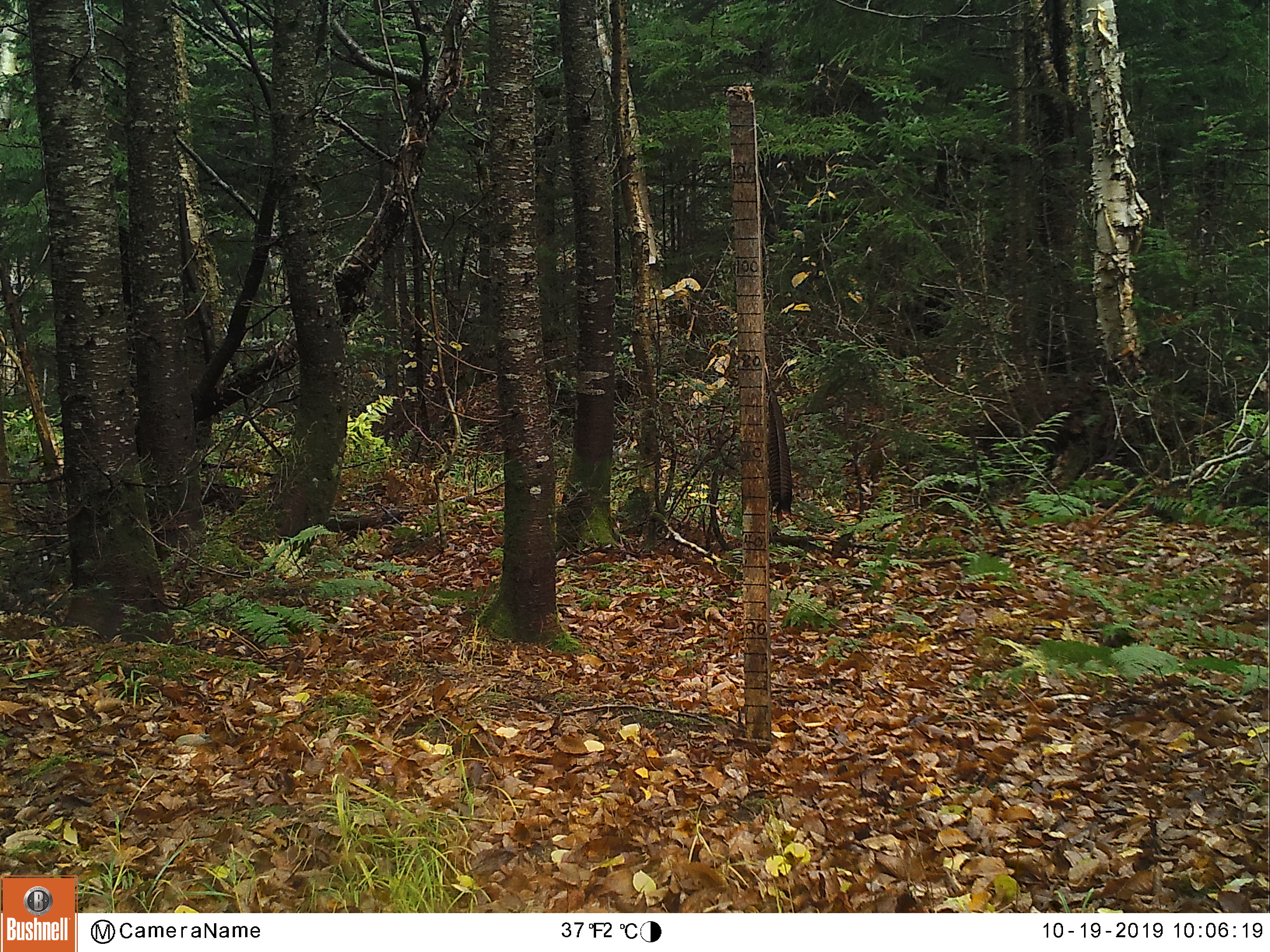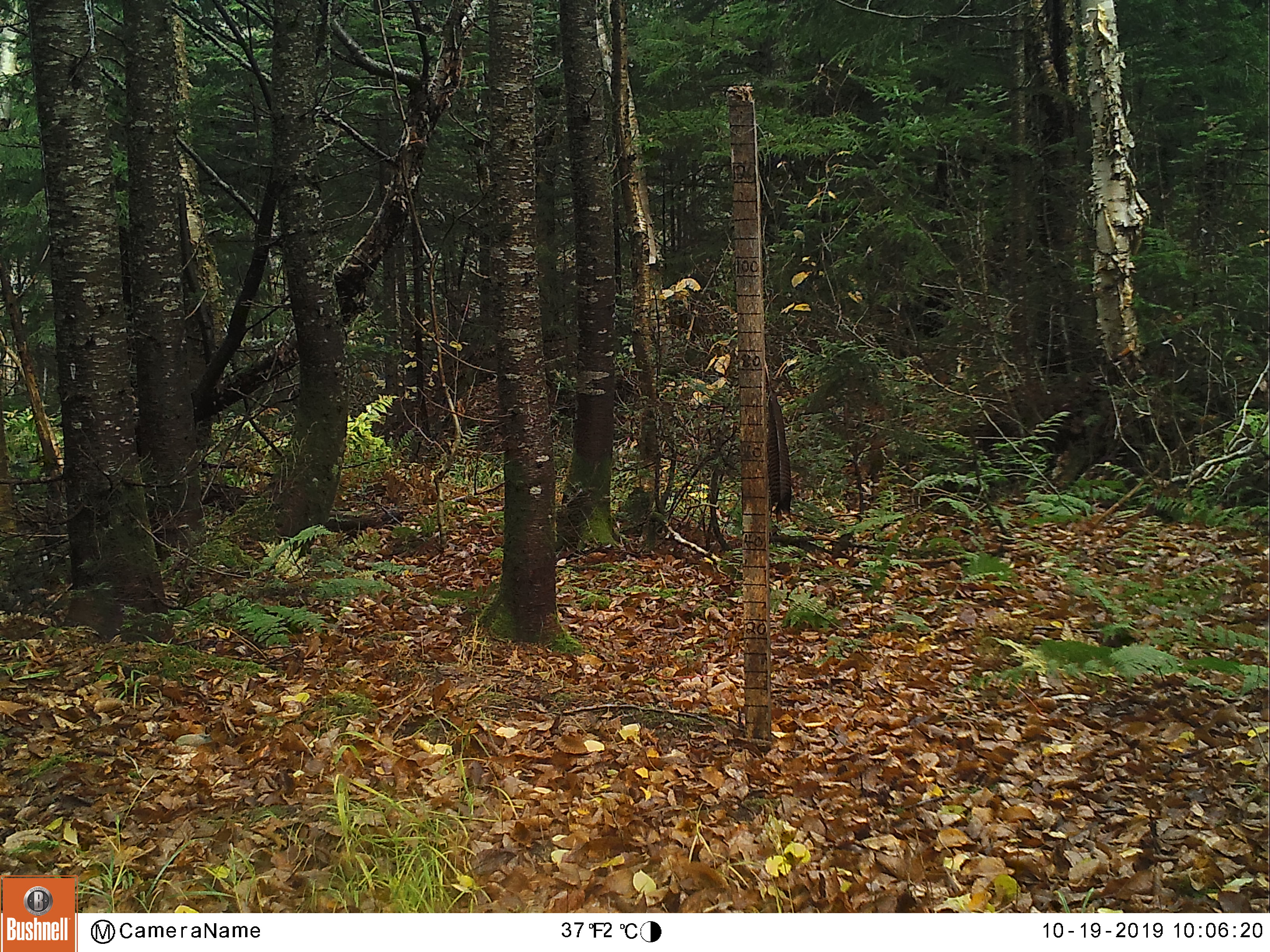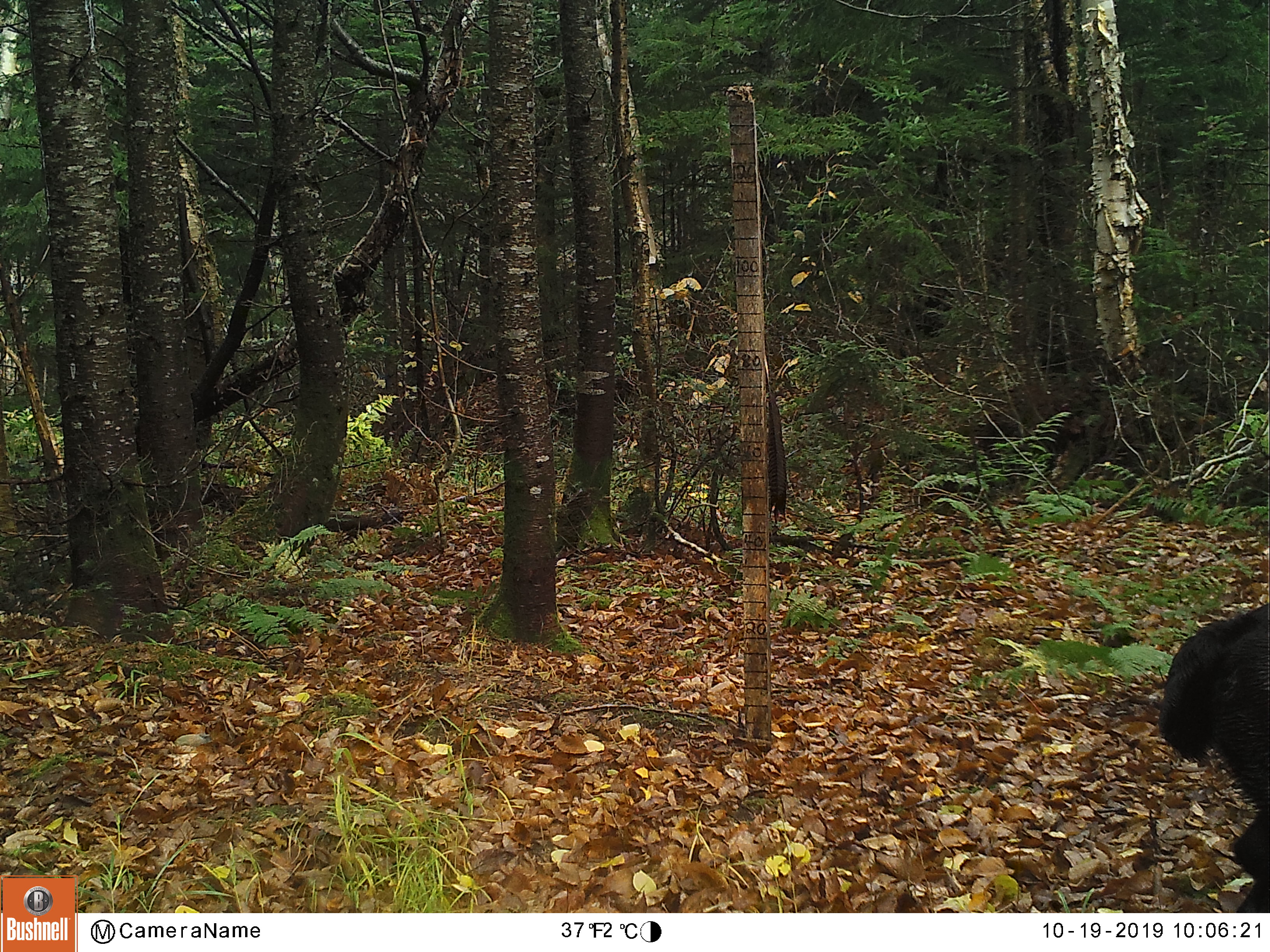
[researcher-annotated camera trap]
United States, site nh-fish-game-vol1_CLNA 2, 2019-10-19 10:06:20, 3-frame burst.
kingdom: Animalia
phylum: Chordata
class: Mammalia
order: Carnivora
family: Canidae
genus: Canis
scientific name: Canis familiaris familiaris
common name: domestic dog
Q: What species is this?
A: Domestic dog (Canis familiaris familiaris).